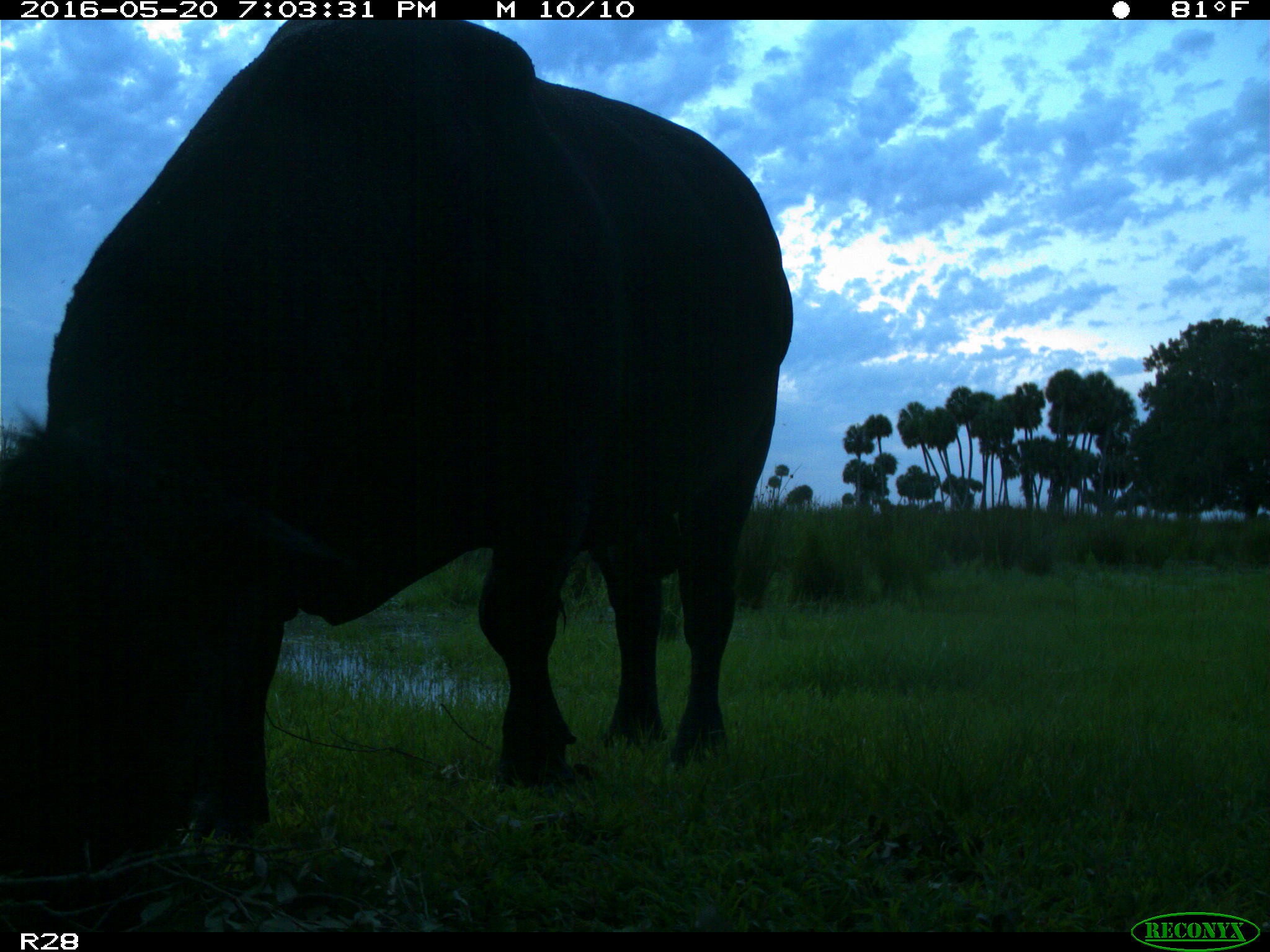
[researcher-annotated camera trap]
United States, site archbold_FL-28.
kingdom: Animalia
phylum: Chordata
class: Mammalia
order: Artiodactyla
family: Bovidae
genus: Bos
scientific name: Bos taurus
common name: domestic cow